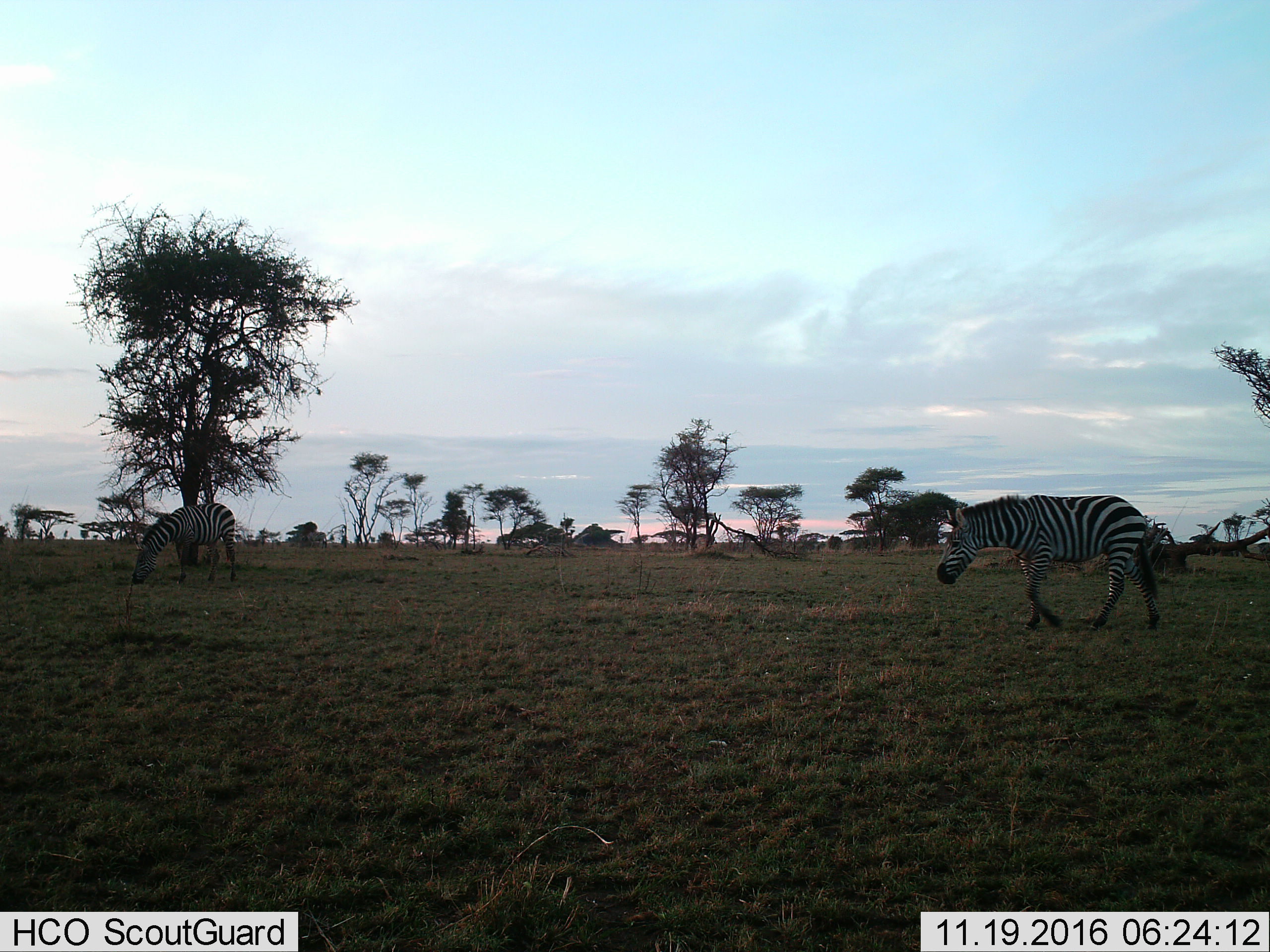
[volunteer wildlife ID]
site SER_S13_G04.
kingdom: Animalia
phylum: Chordata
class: Mammalia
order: Perissodactyla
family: Equidae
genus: Equus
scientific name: Equus quagga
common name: plains zebra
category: zebraplains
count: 2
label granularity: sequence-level